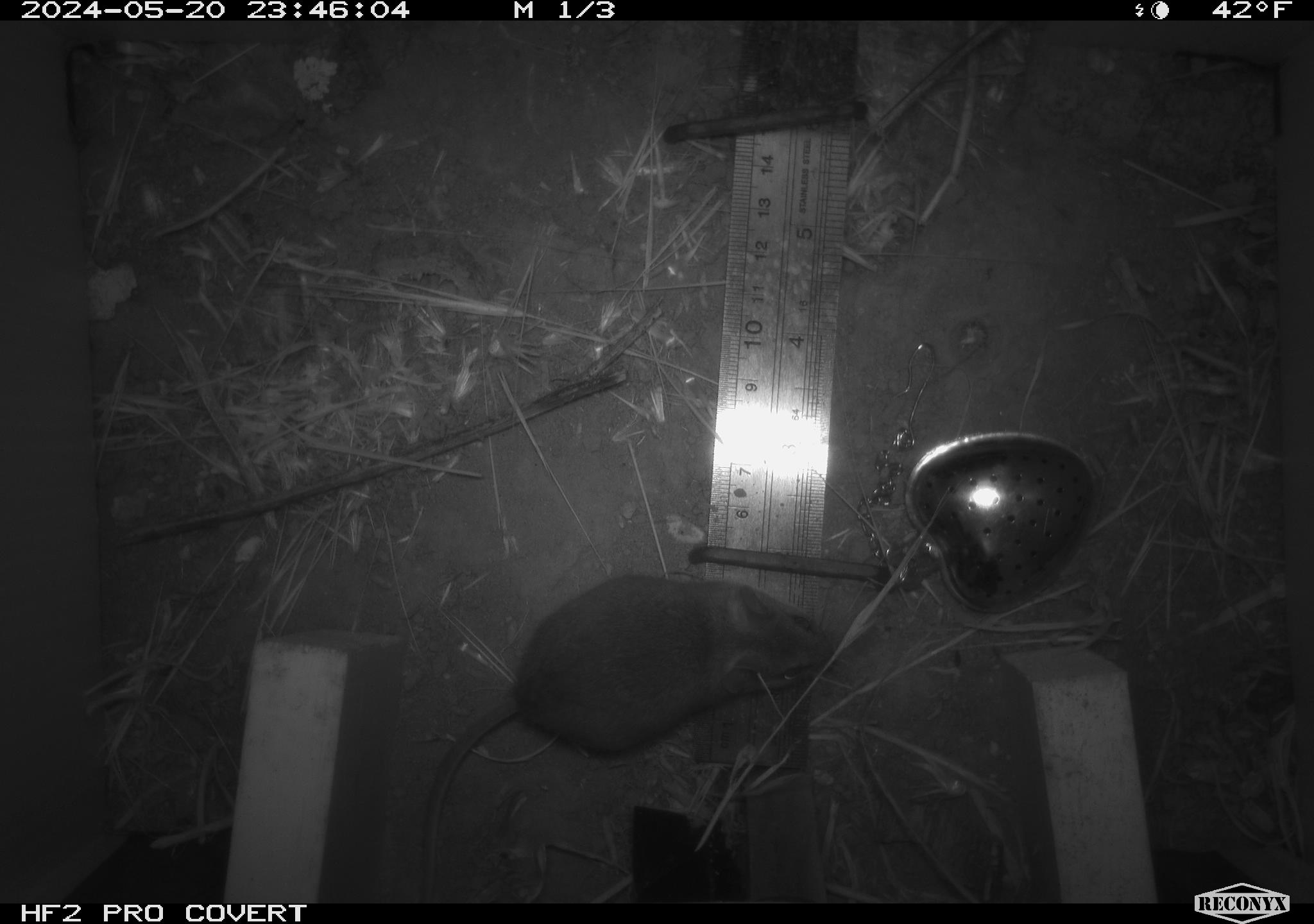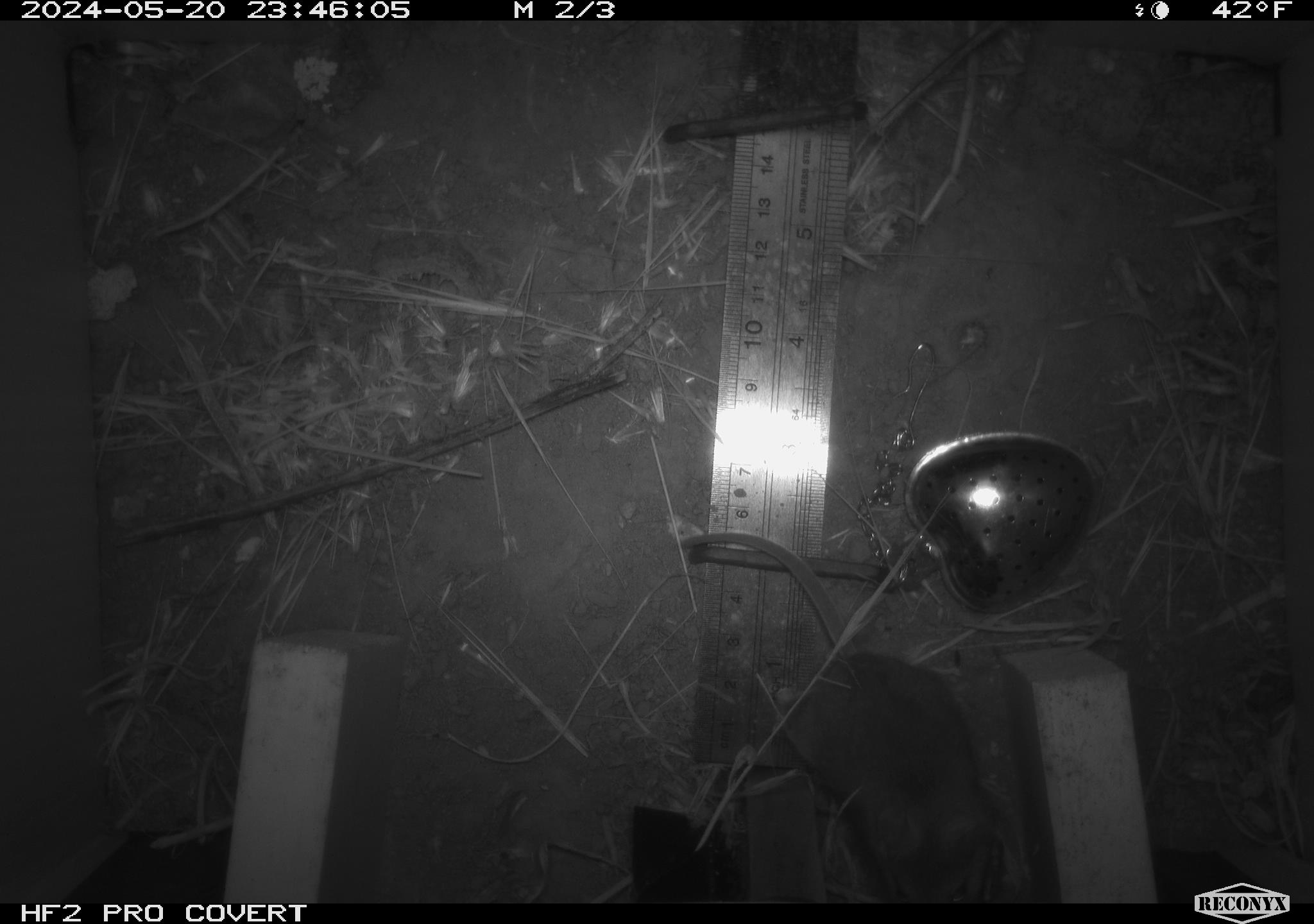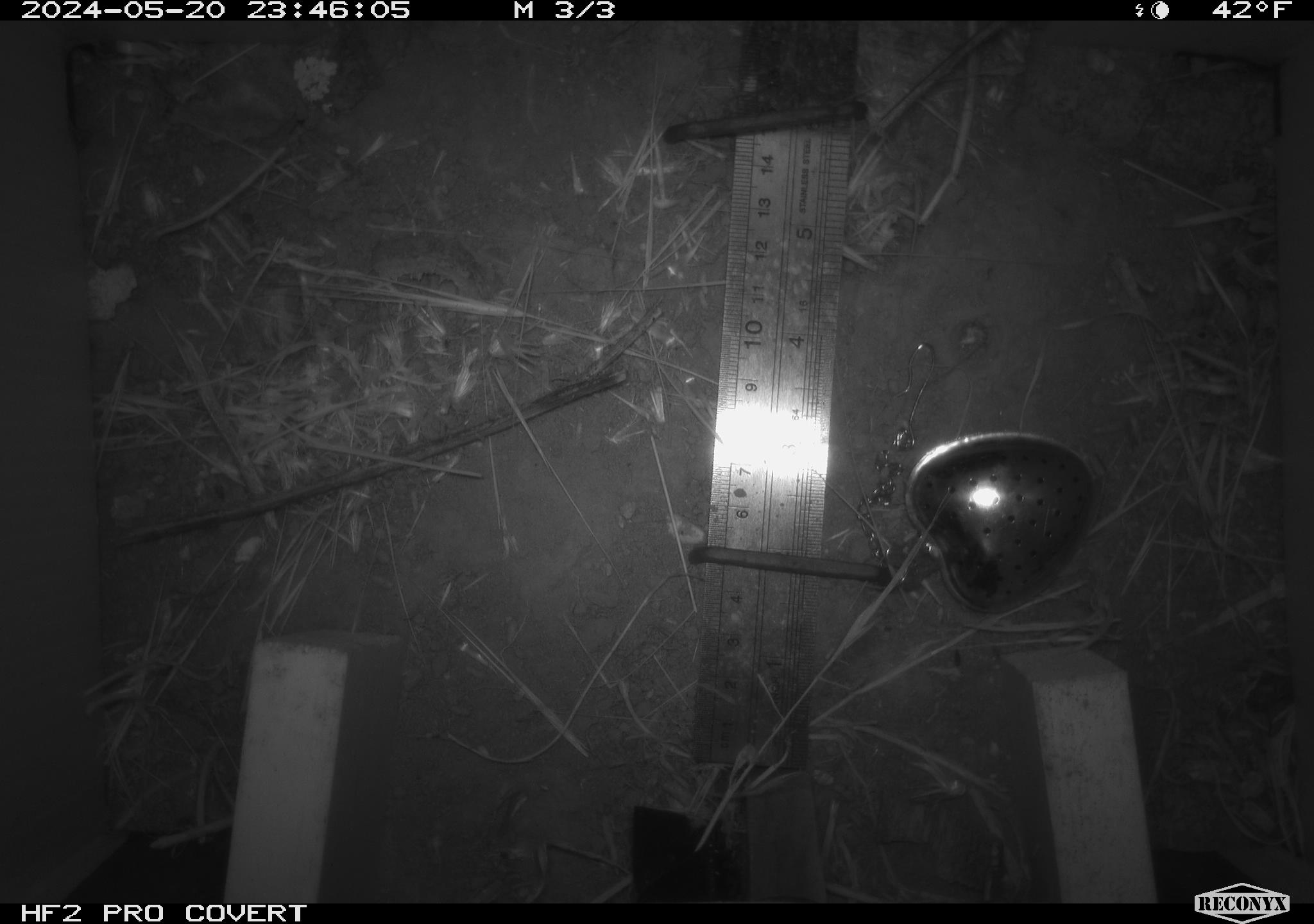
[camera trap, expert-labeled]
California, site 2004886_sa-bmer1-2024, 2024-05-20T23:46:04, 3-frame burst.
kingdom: Animalia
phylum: Chordata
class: Mammalia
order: Rodentia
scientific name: Rodentia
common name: mouse species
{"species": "mouse species (Rodentia)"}